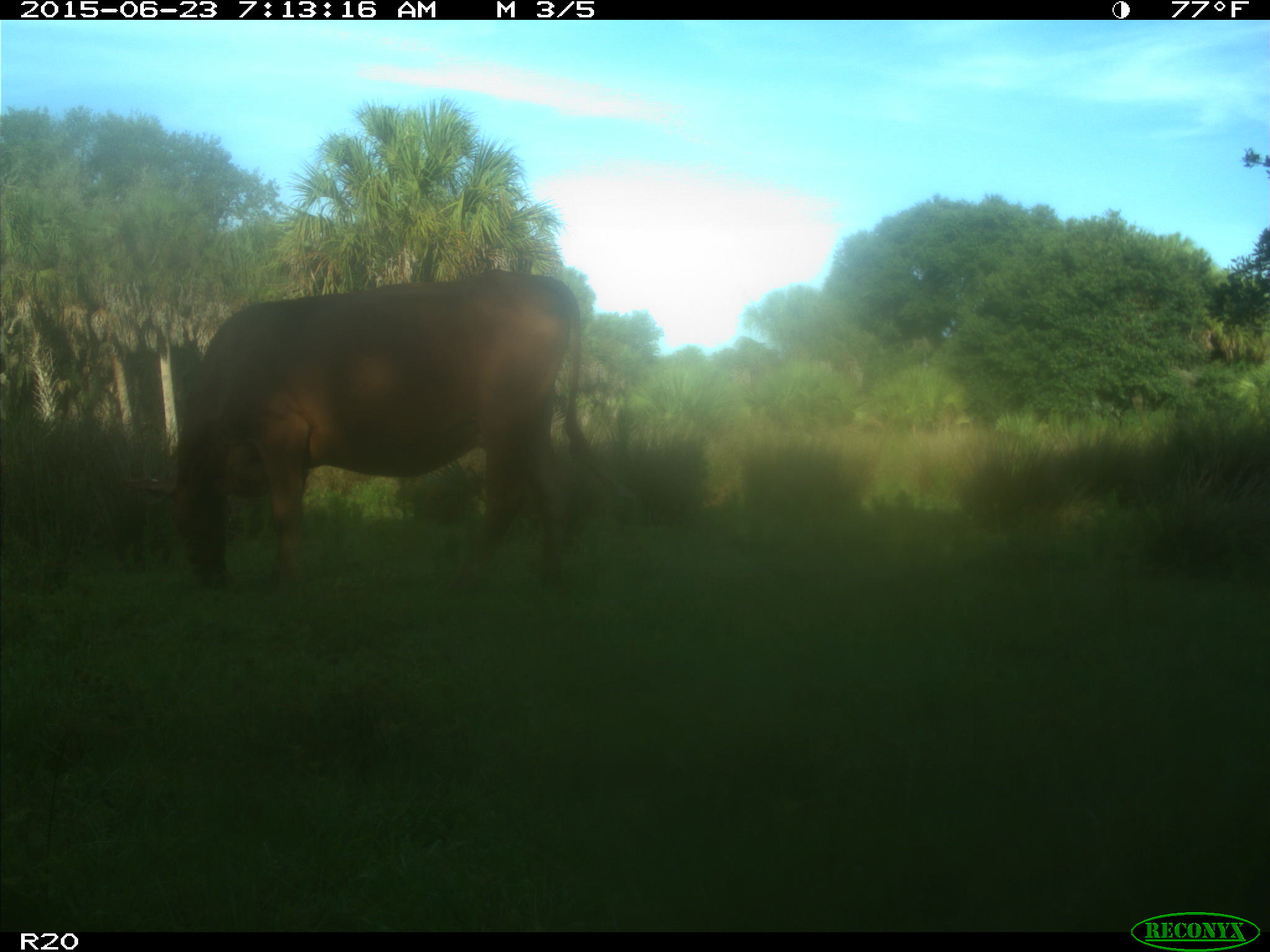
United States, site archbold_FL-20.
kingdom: Animalia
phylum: Chordata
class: Mammalia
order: Artiodactyla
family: Bovidae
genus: Bos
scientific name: Bos taurus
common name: domestic cow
Bos taurus (domestic cow).